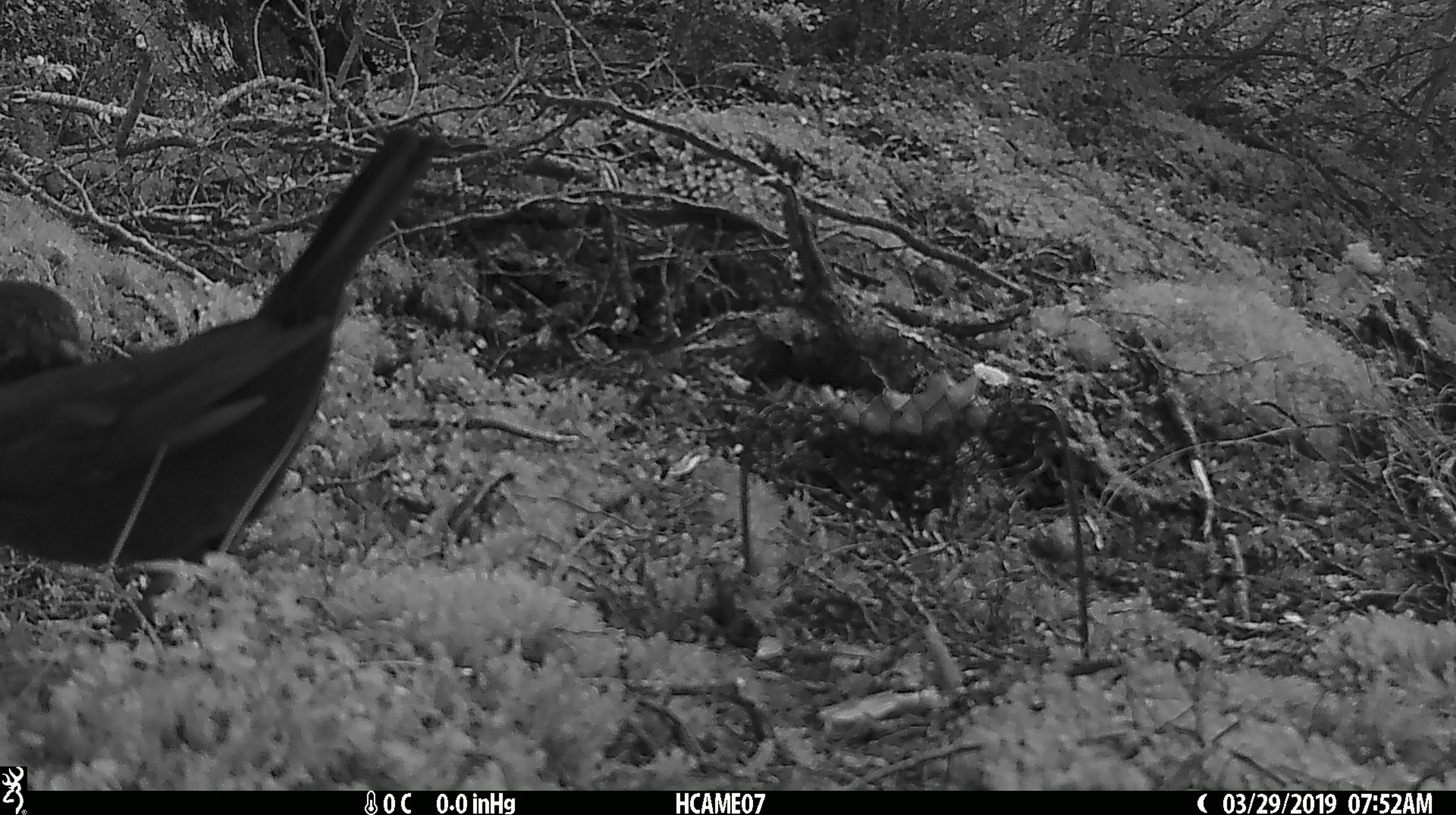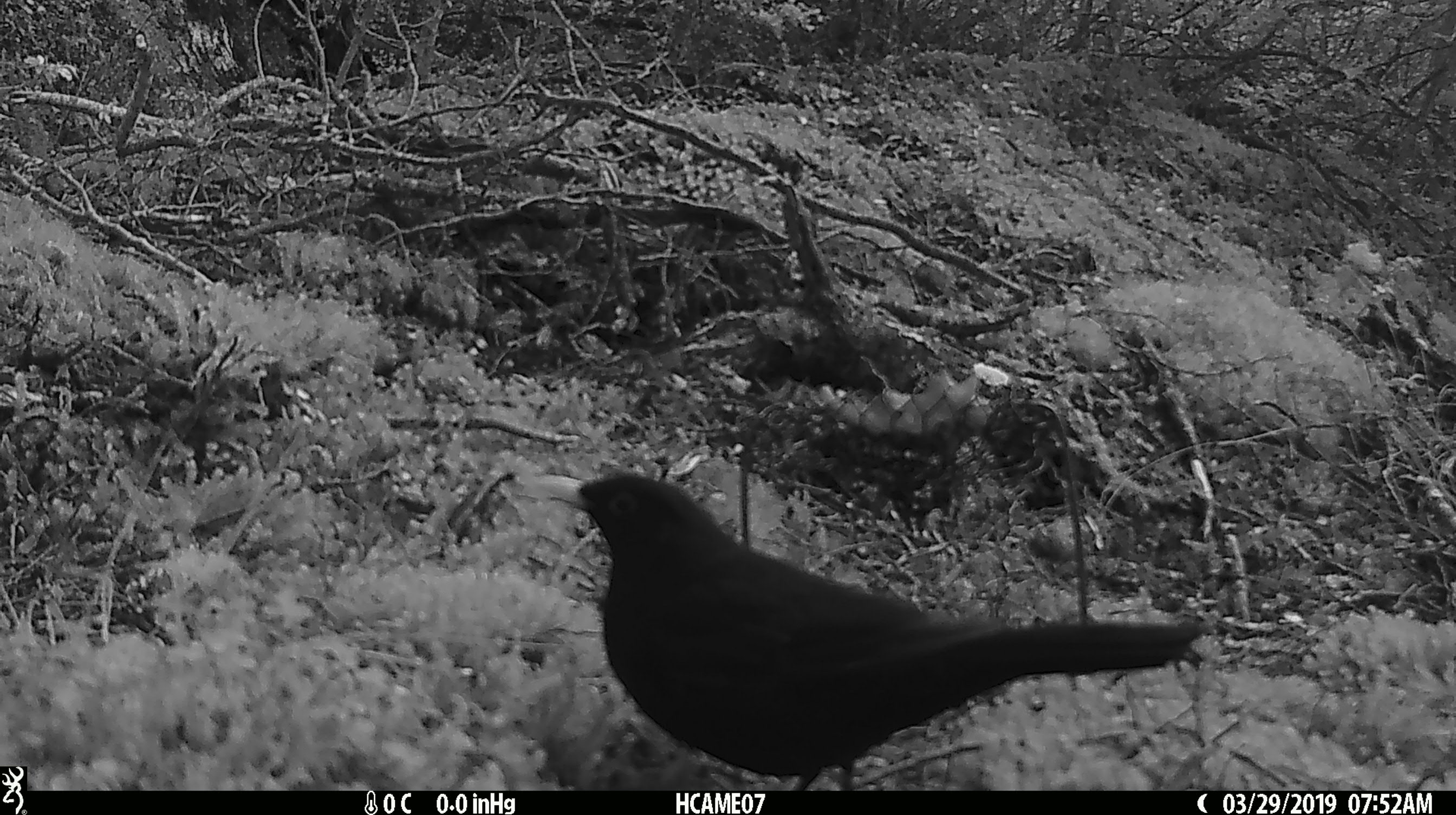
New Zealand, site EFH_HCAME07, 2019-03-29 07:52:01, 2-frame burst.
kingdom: Animalia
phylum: Chordata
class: Aves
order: Passeriformes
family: Turdidae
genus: Turdus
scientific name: Turdus merula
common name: eurasian blackbird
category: blackbird